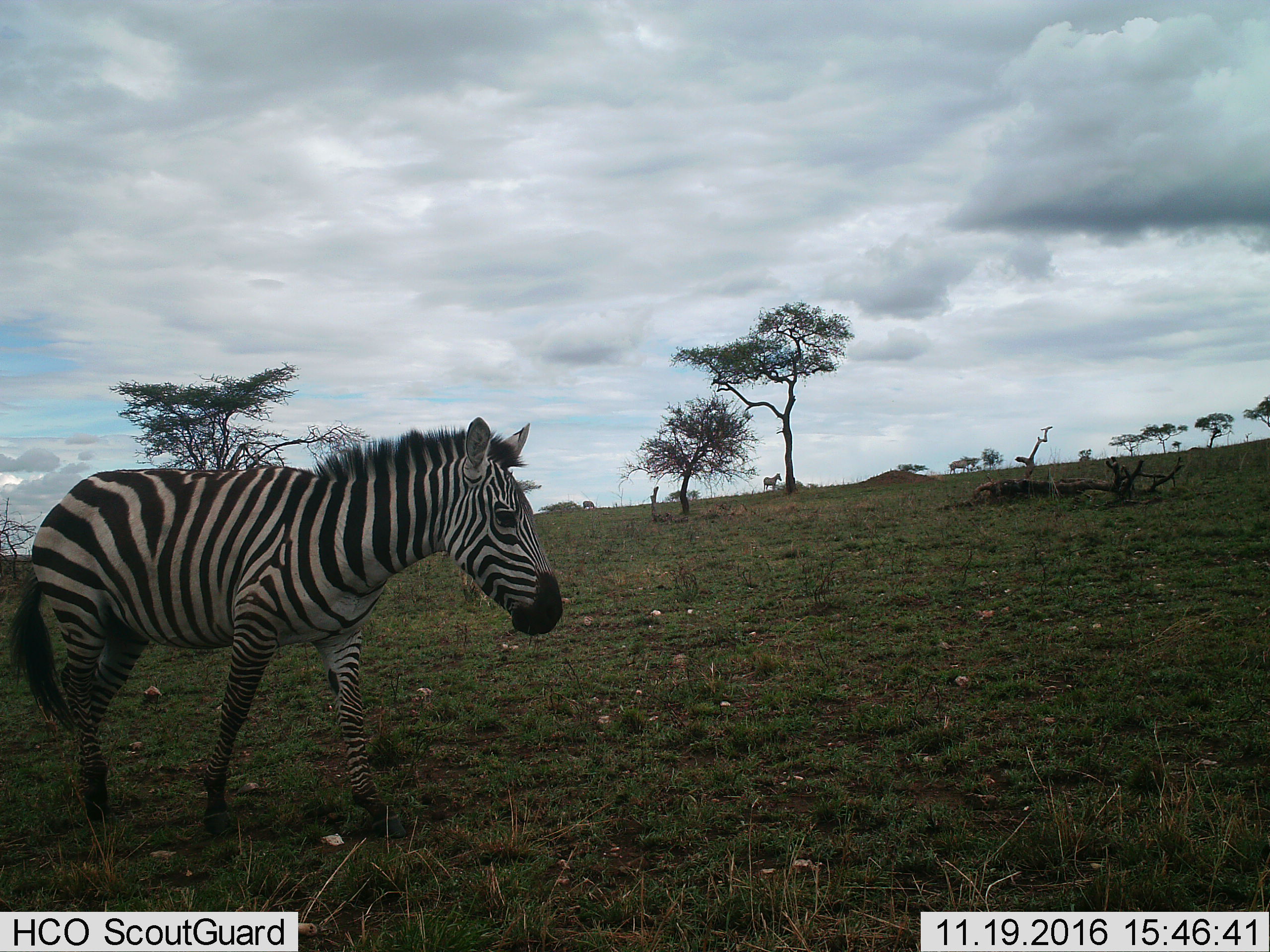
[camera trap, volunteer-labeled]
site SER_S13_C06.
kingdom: Animalia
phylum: Chordata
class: Mammalia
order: Perissodactyla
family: Equidae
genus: Equus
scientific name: Equus quagga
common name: plains zebra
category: zebraplains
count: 4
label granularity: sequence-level